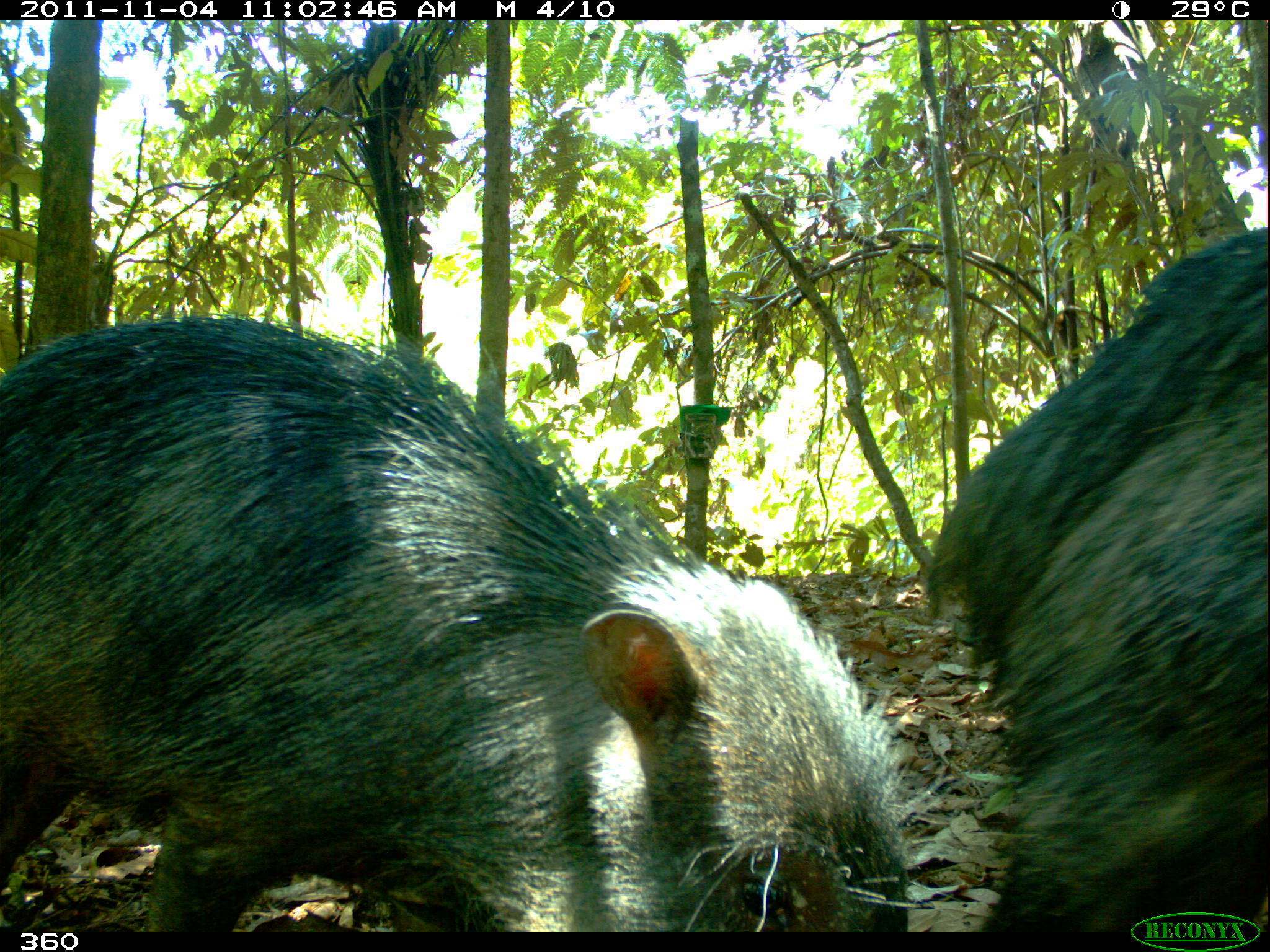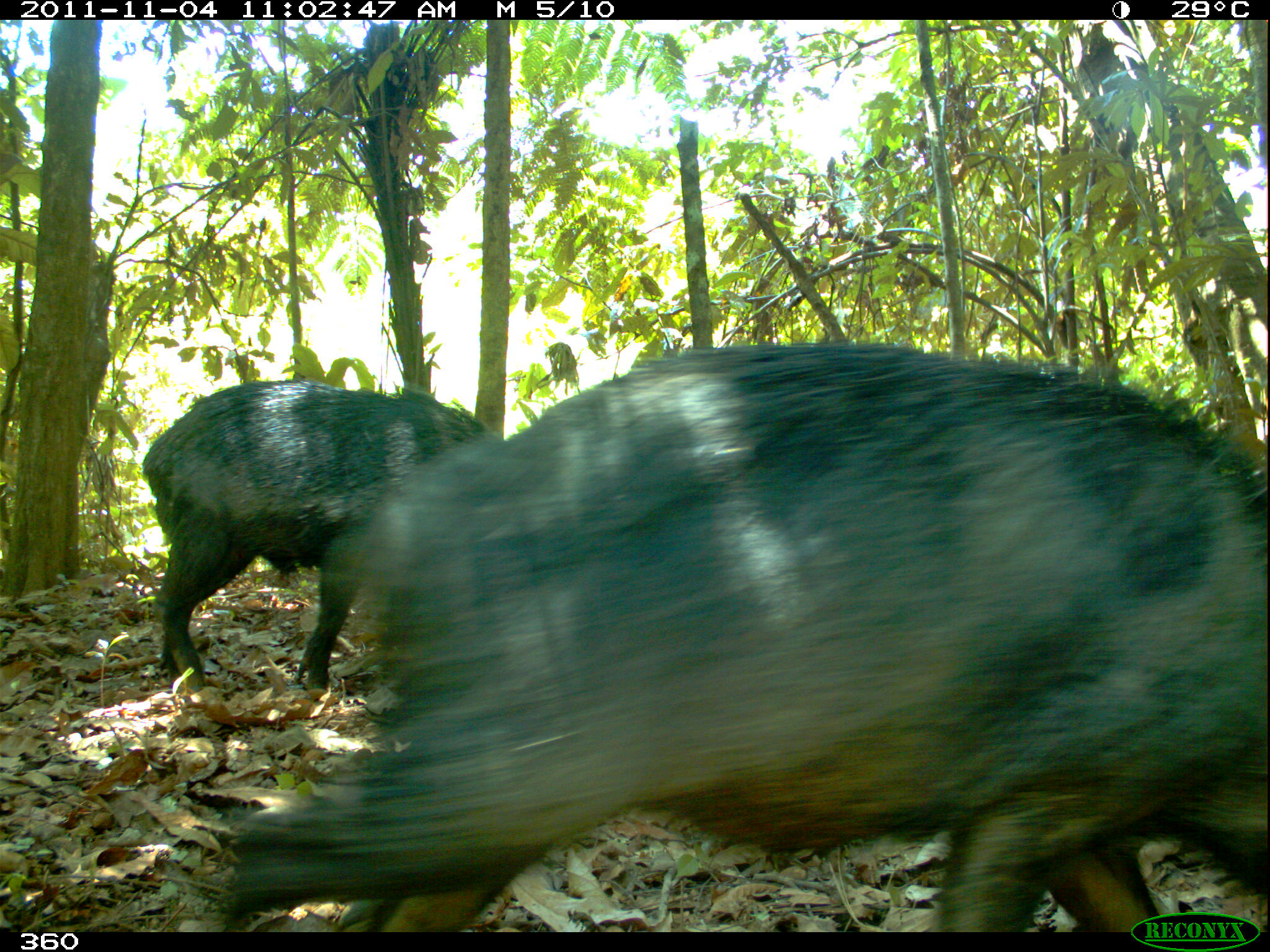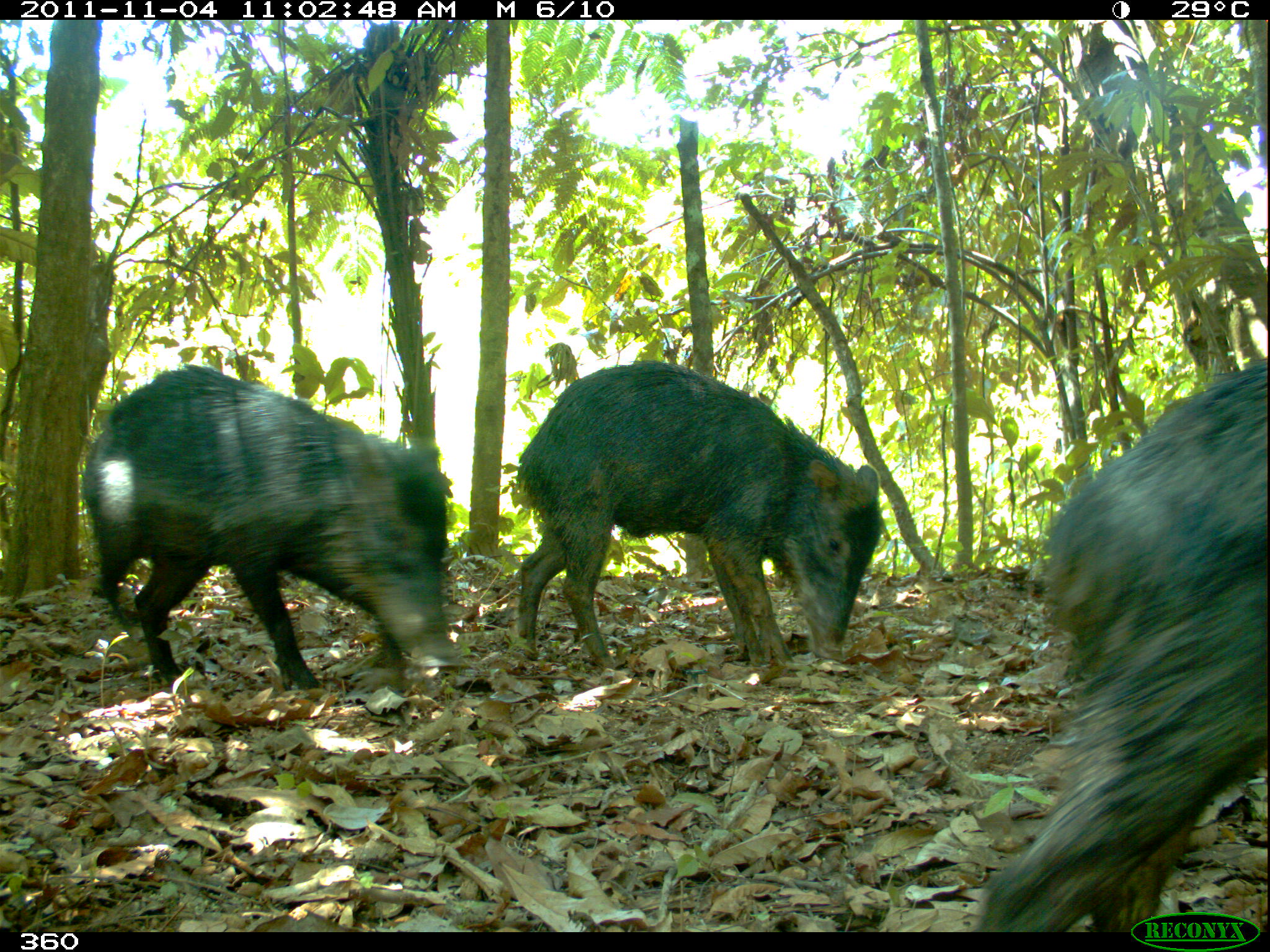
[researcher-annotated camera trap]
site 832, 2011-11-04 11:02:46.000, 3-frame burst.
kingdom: Animalia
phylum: Chordata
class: Mammalia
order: Artiodactyla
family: Tayassuidae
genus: Tayassu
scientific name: Tayassu pecari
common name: white-lipped peccary